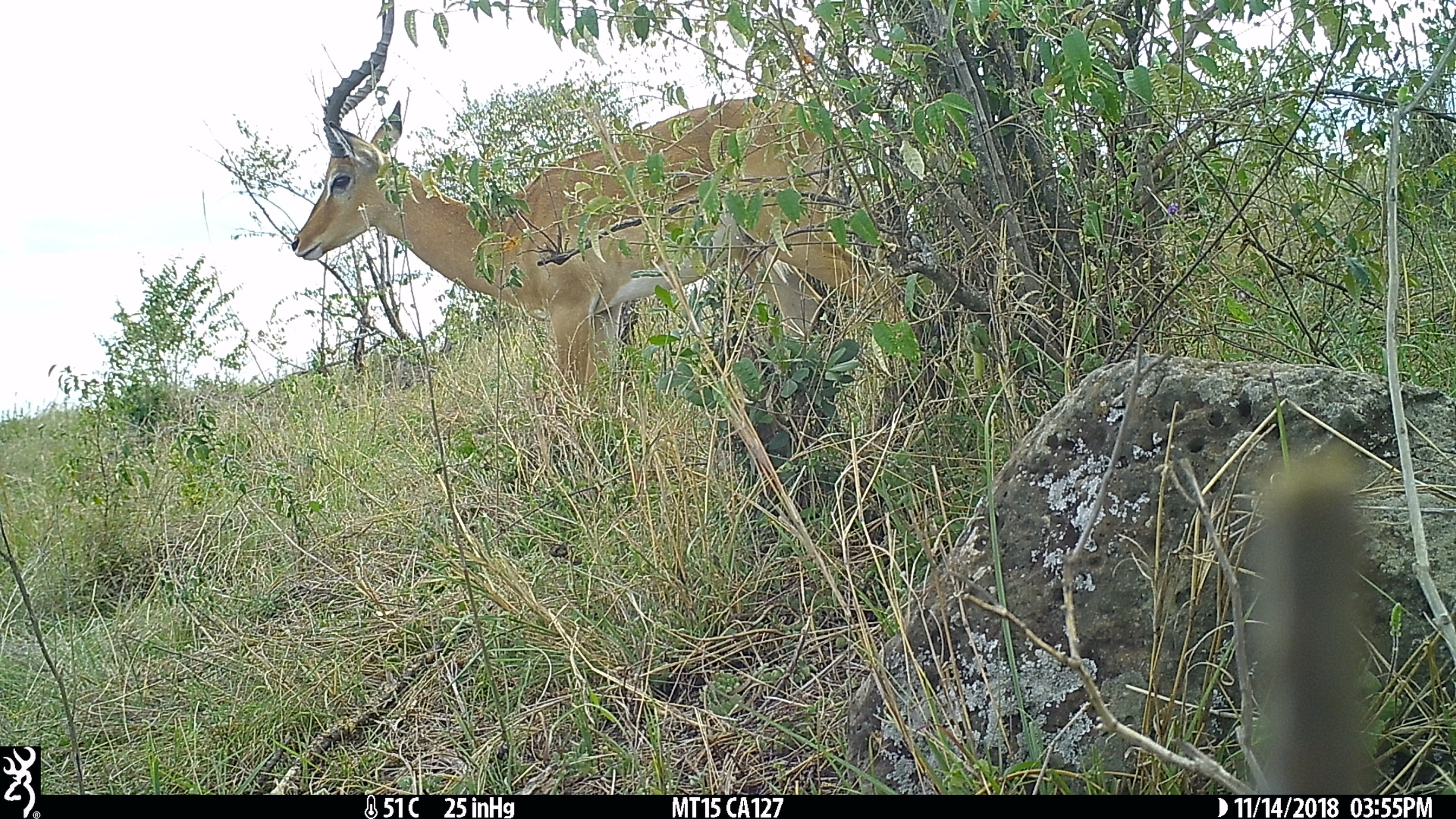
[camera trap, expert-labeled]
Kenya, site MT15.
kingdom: Animalia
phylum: Chordata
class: Mammalia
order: Artiodactyla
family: Bovidae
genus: Aepyceros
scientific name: Aepyceros melampus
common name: impala